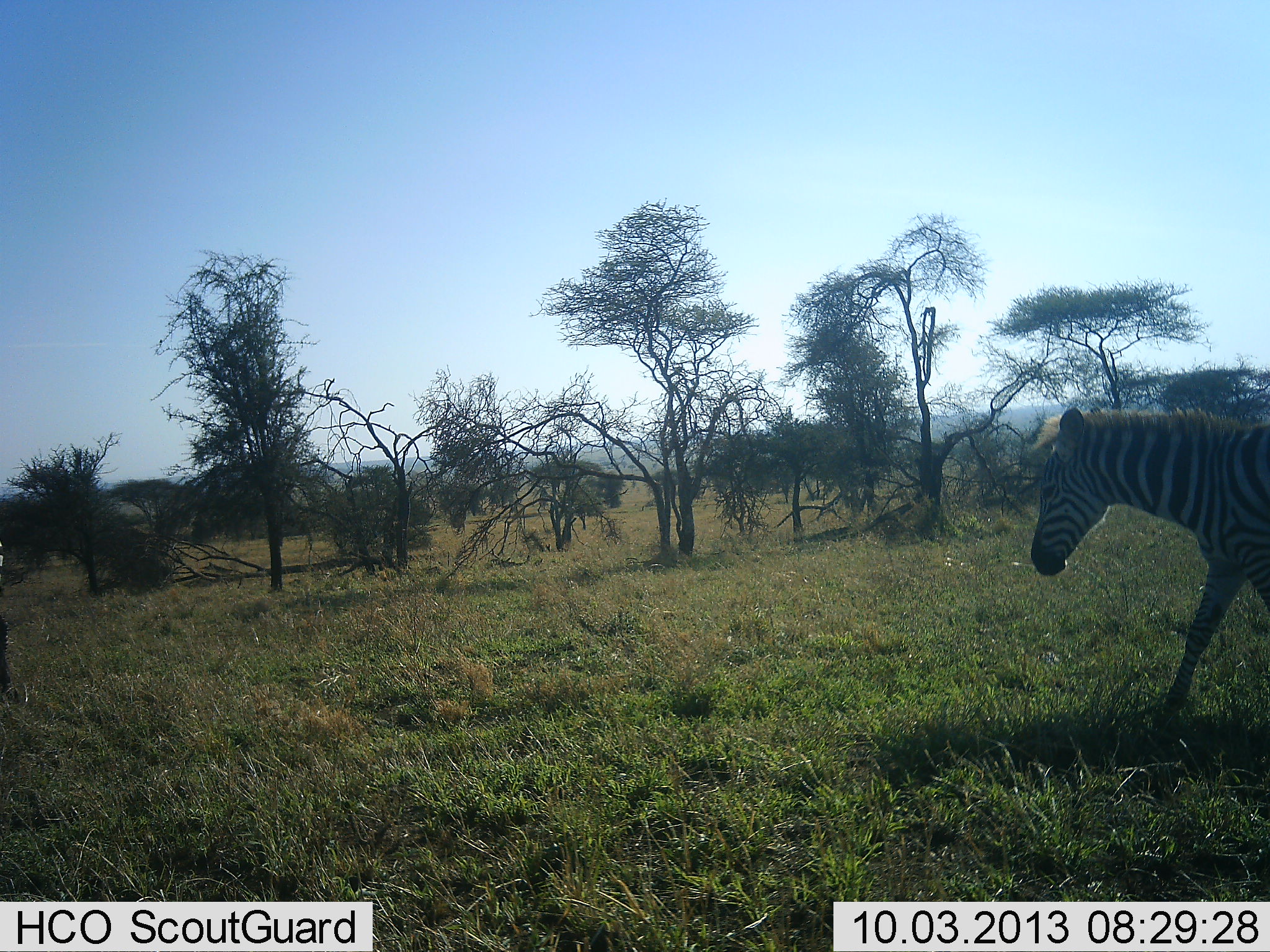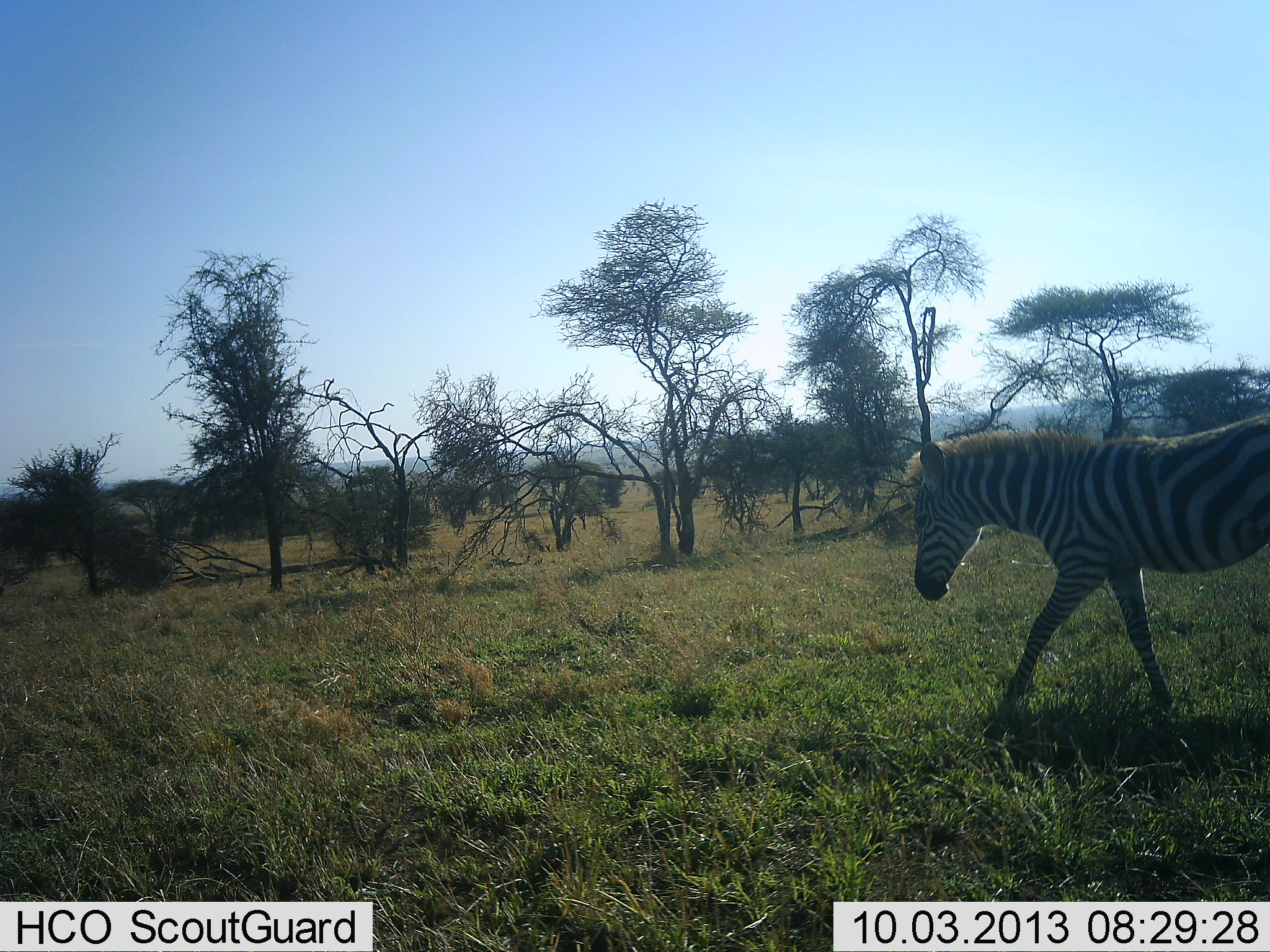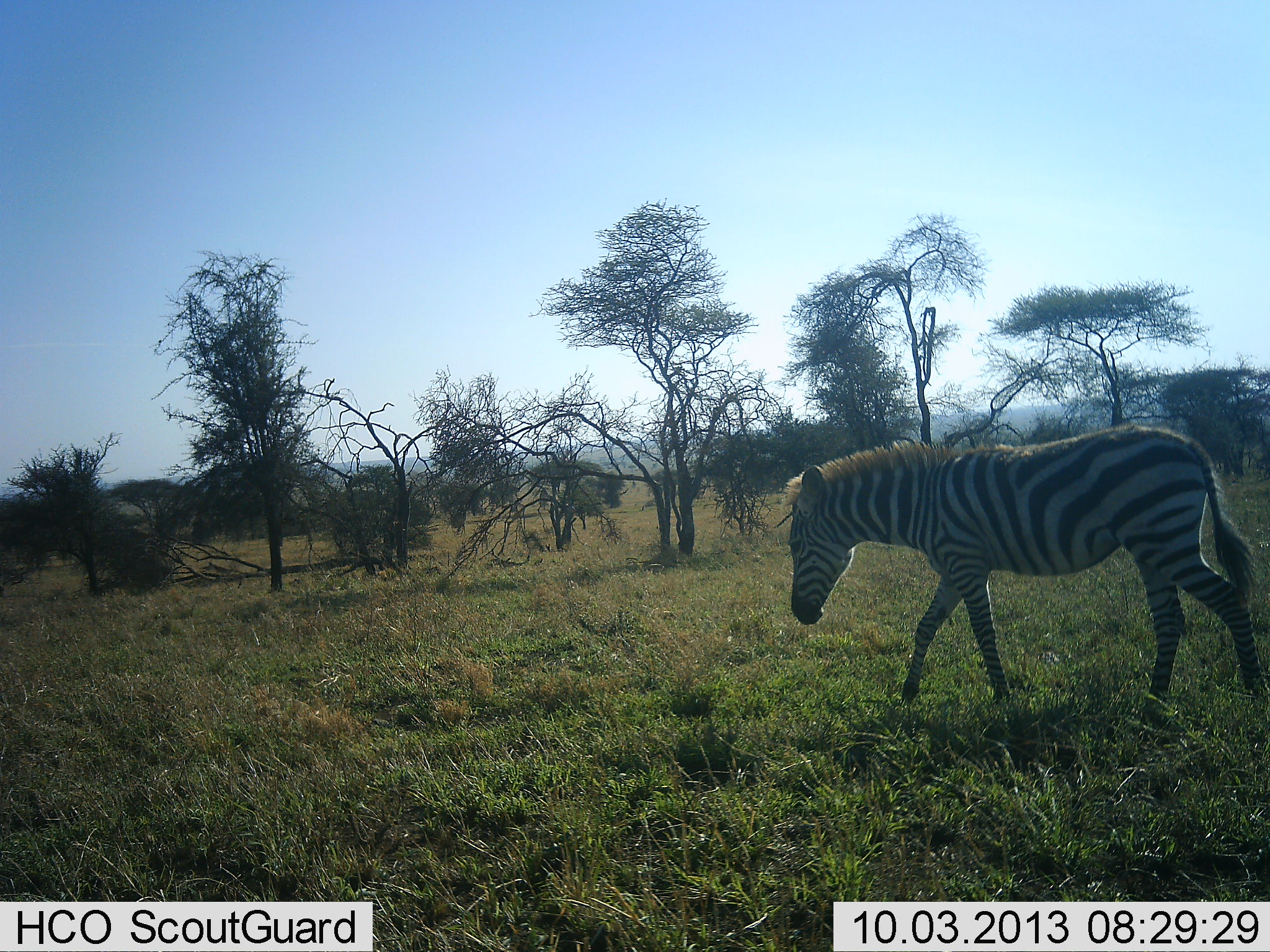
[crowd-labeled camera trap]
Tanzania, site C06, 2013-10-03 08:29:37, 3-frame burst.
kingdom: Animalia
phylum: Chordata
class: Mammalia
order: Perissodactyla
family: Equidae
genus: Equus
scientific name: Equus quagga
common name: plains zebra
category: zebra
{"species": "zebra (plains zebra) (Equus quagga)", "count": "1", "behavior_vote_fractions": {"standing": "5%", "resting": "0%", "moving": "95%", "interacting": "0%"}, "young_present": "5%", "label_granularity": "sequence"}